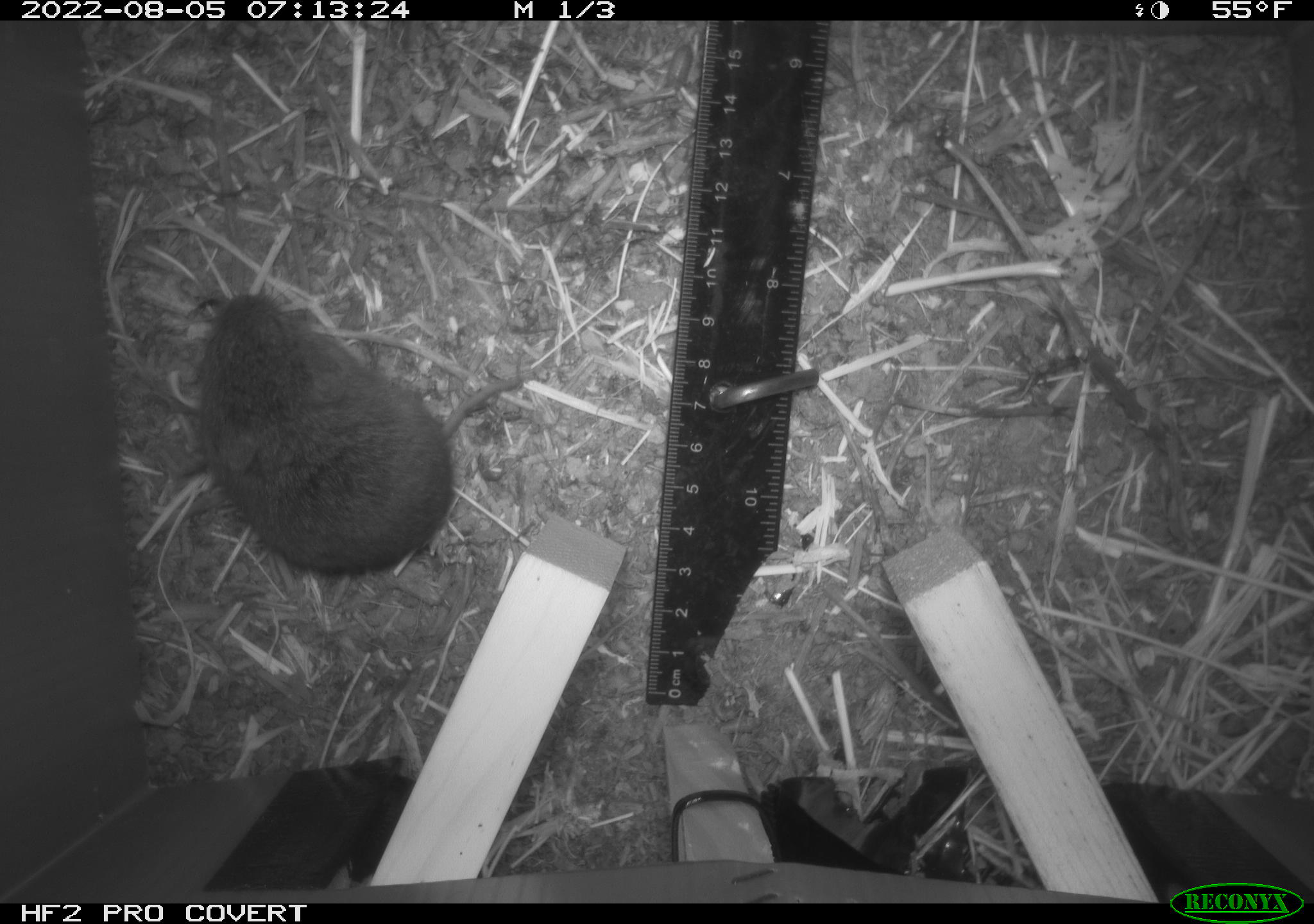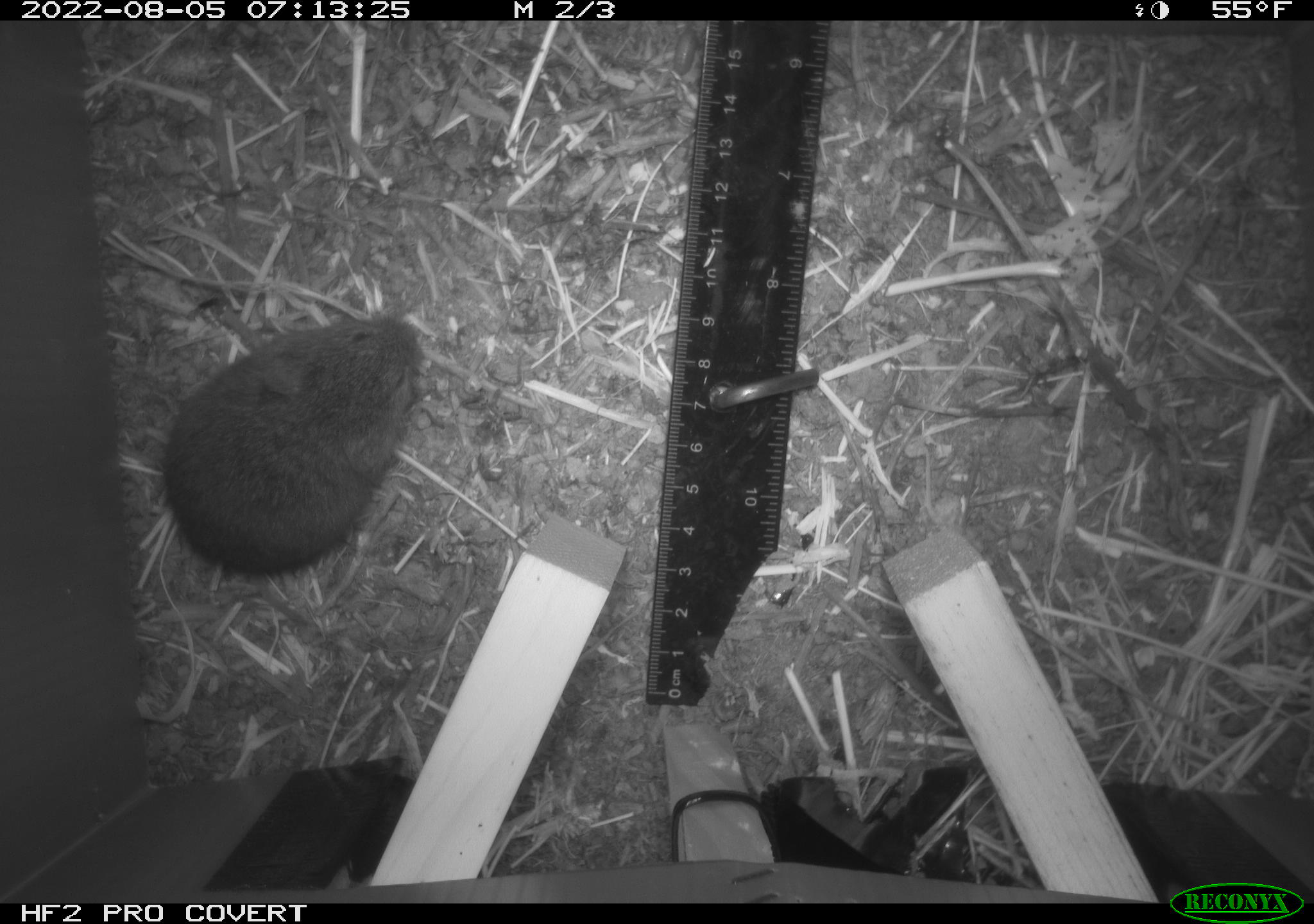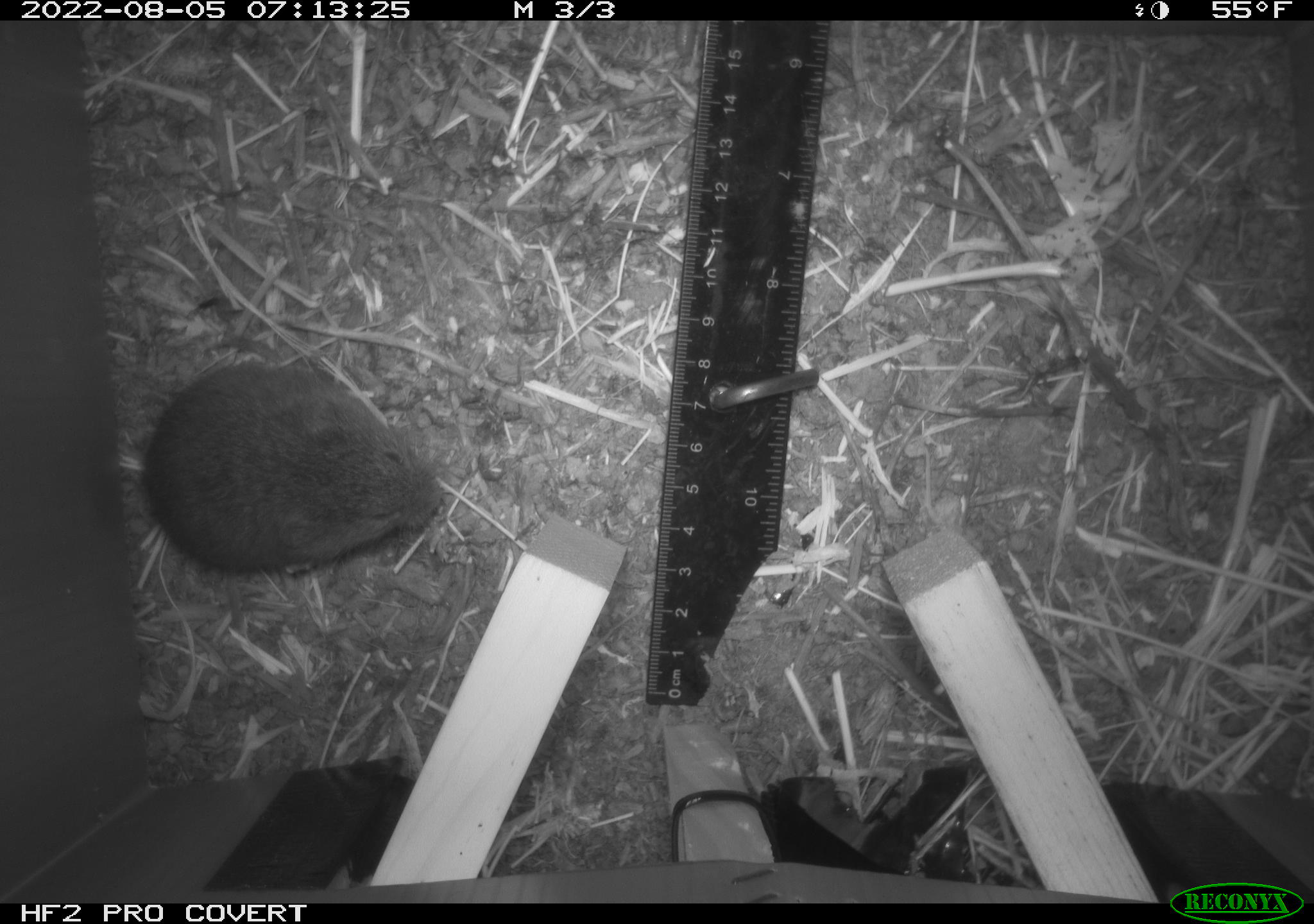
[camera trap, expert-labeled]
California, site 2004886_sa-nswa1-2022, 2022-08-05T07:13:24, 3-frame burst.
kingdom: Animalia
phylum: Chordata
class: Mammalia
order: Rodentia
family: Cricetidae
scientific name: Cricetidae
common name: hamsters, voles, lemmings, and allies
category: cricetidae family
Cricetidae family (hamsters, voles, lemmings, and allies) (Cricetidae).